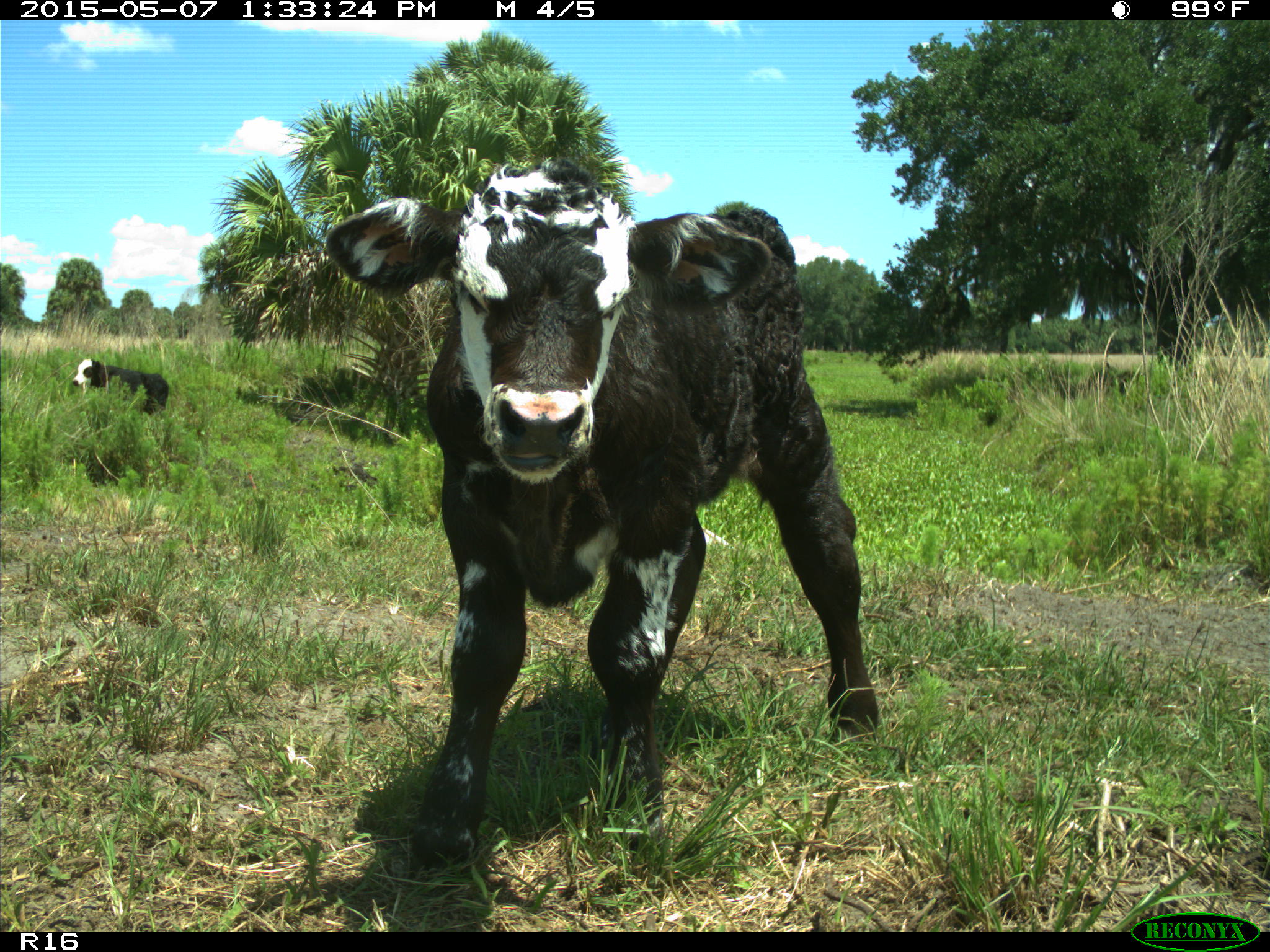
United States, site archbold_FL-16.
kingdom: Animalia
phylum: Chordata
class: Mammalia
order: Artiodactyla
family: Bovidae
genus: Bos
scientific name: Bos taurus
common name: domestic cow